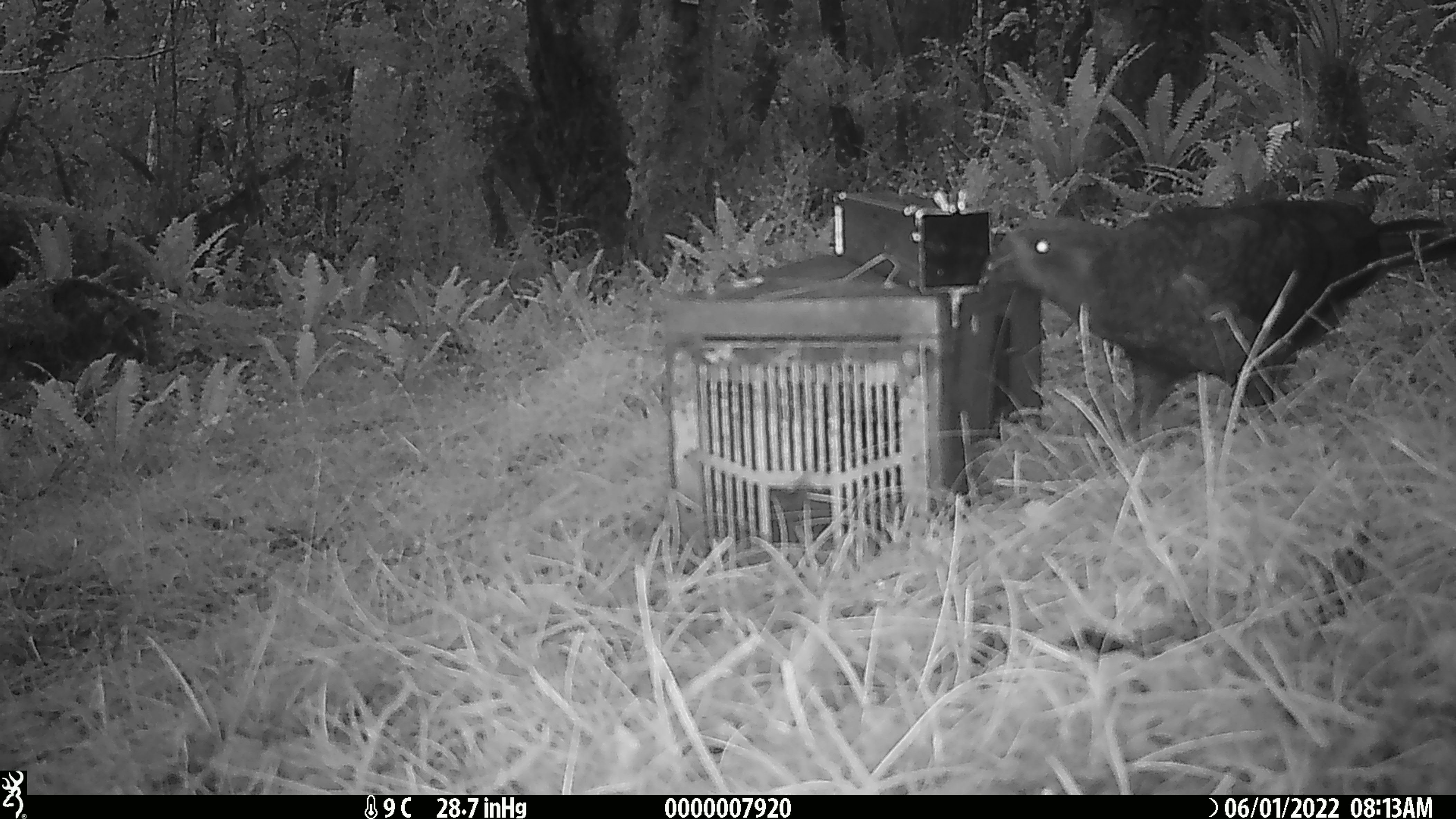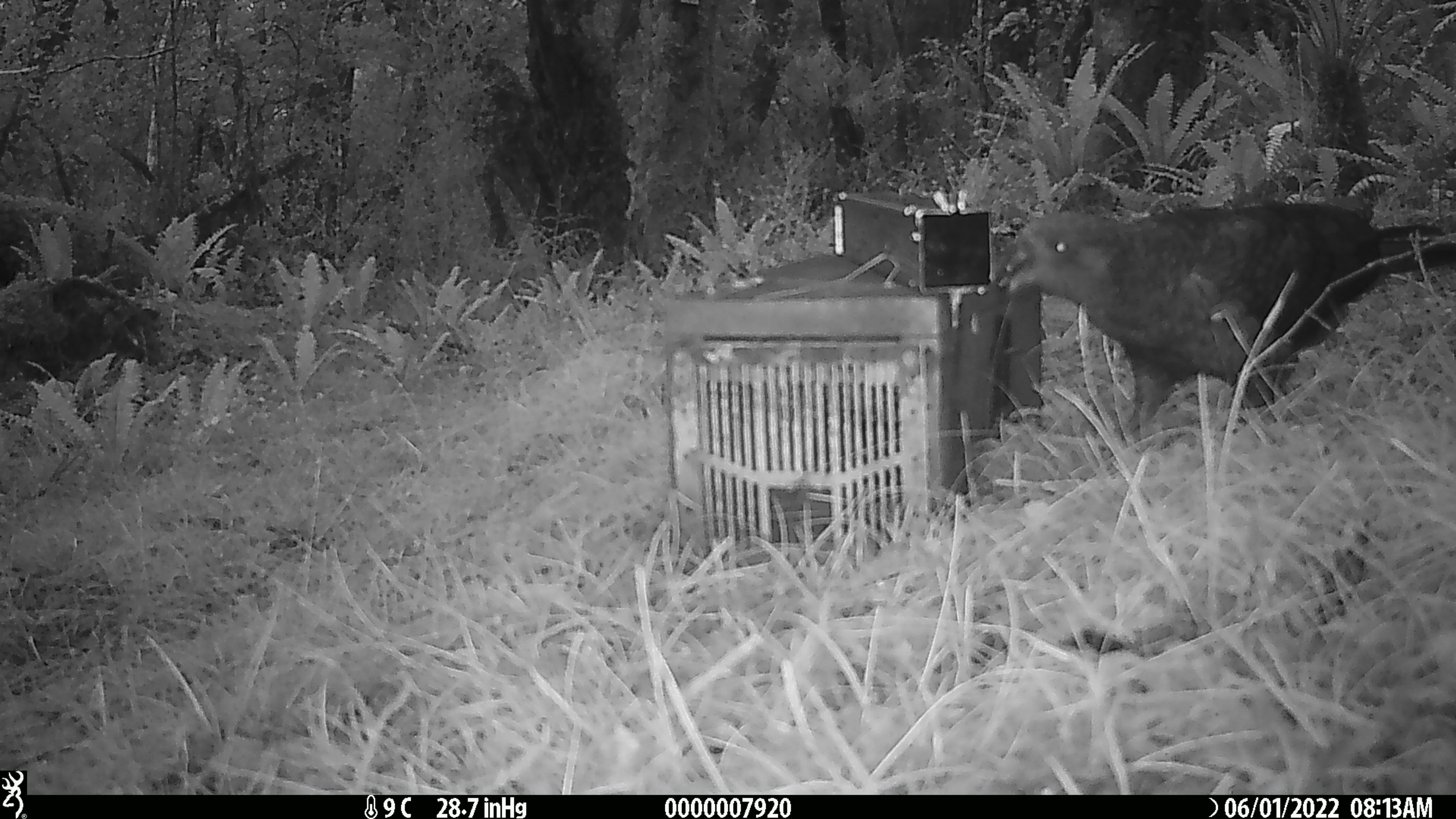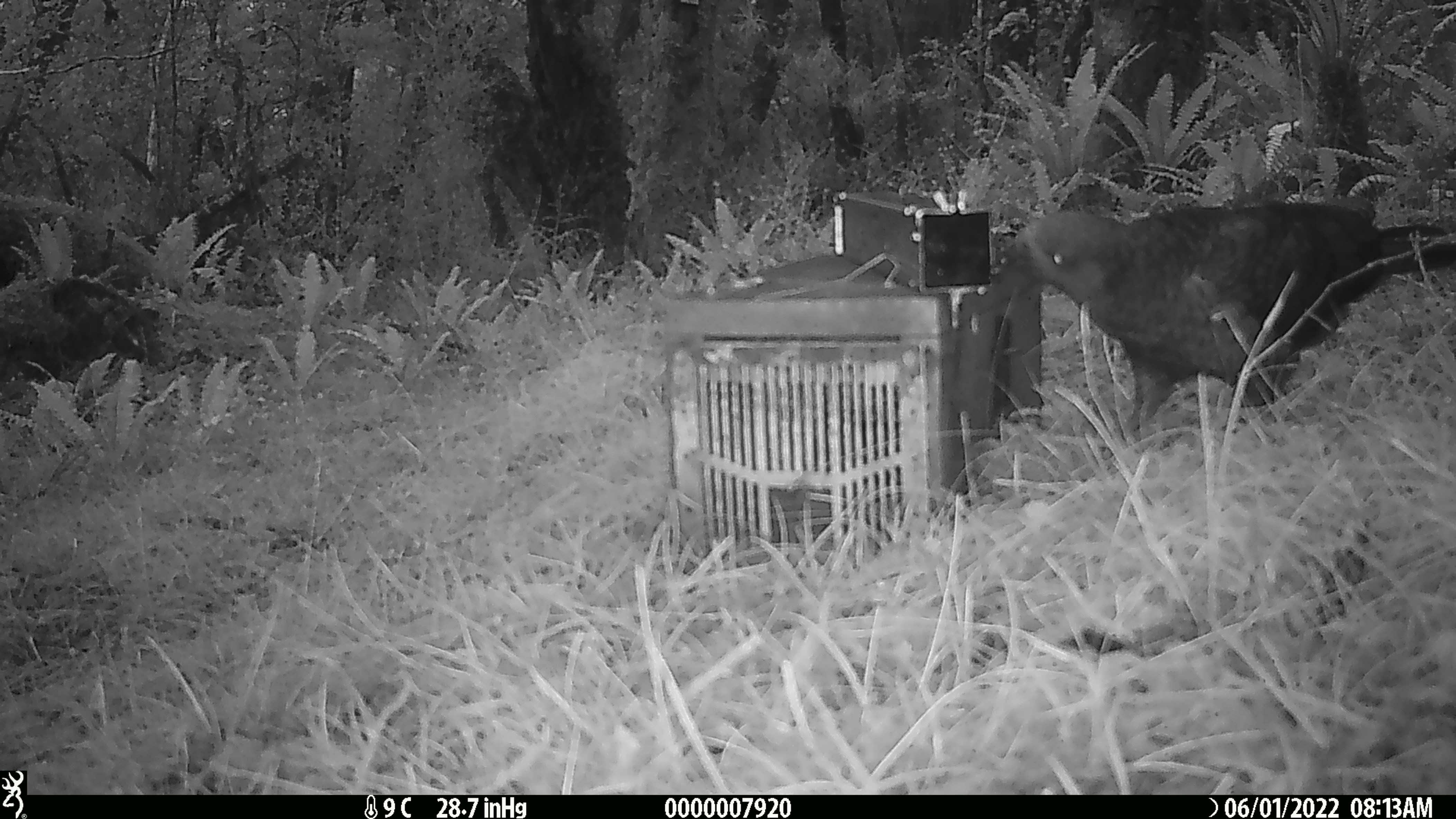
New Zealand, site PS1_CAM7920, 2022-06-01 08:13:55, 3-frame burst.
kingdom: Animalia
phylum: Chordata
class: Aves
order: Psittaciformes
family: Strigopidae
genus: Nestor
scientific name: Nestor notabilis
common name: kea